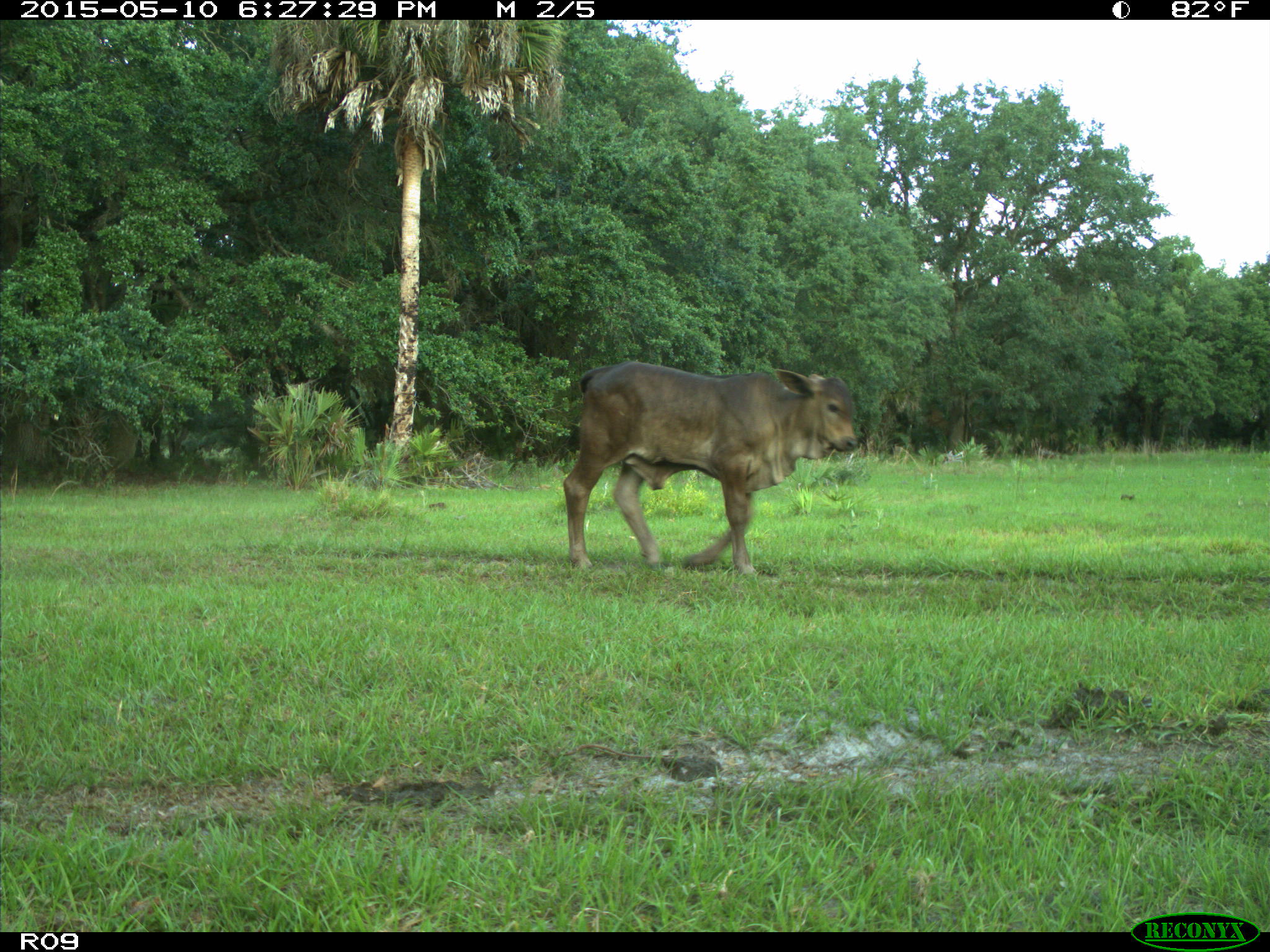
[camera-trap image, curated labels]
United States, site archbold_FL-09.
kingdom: Animalia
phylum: Chordata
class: Mammalia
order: Artiodactyla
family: Bovidae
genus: Bos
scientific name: Bos taurus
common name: domestic cow